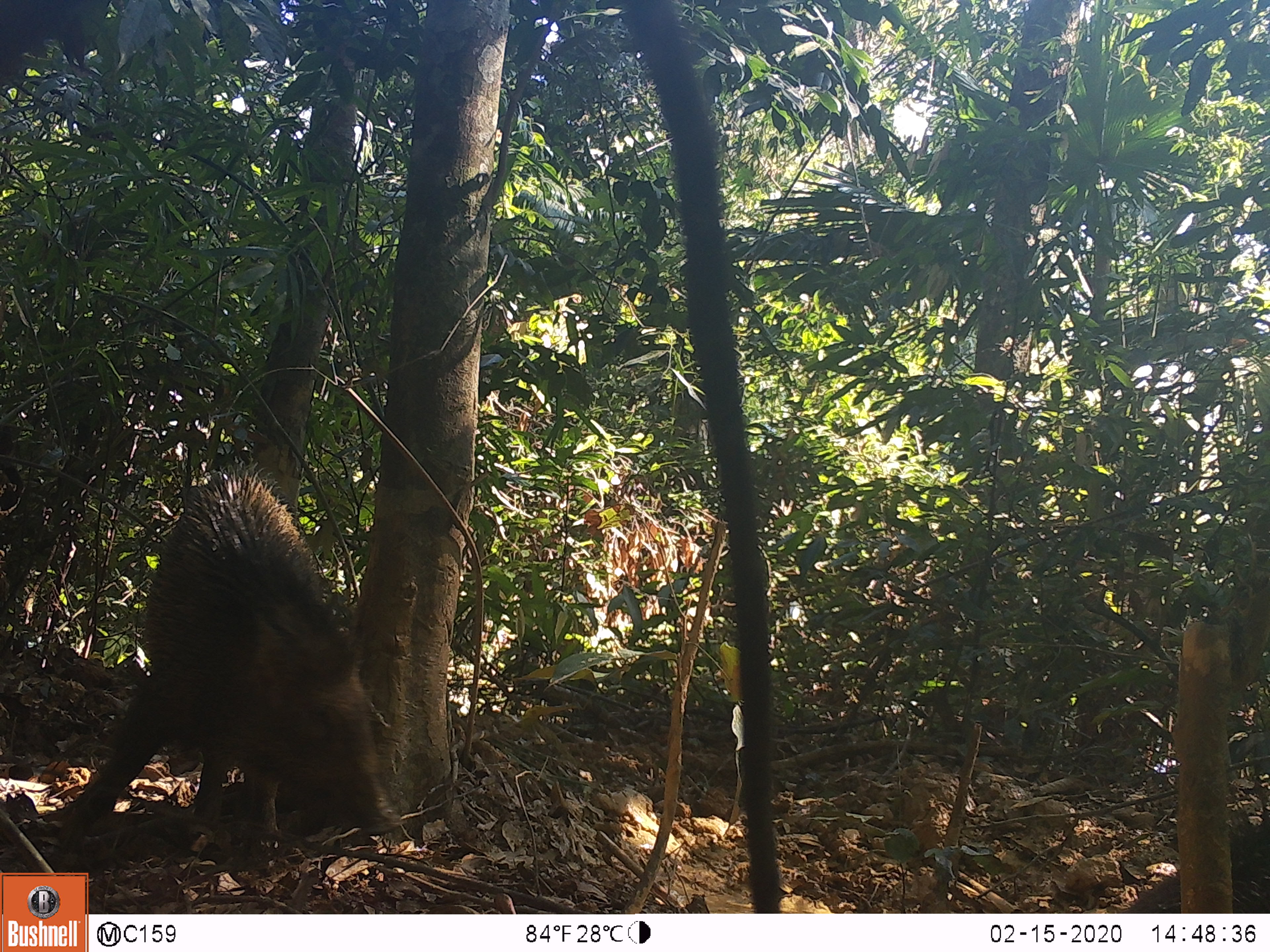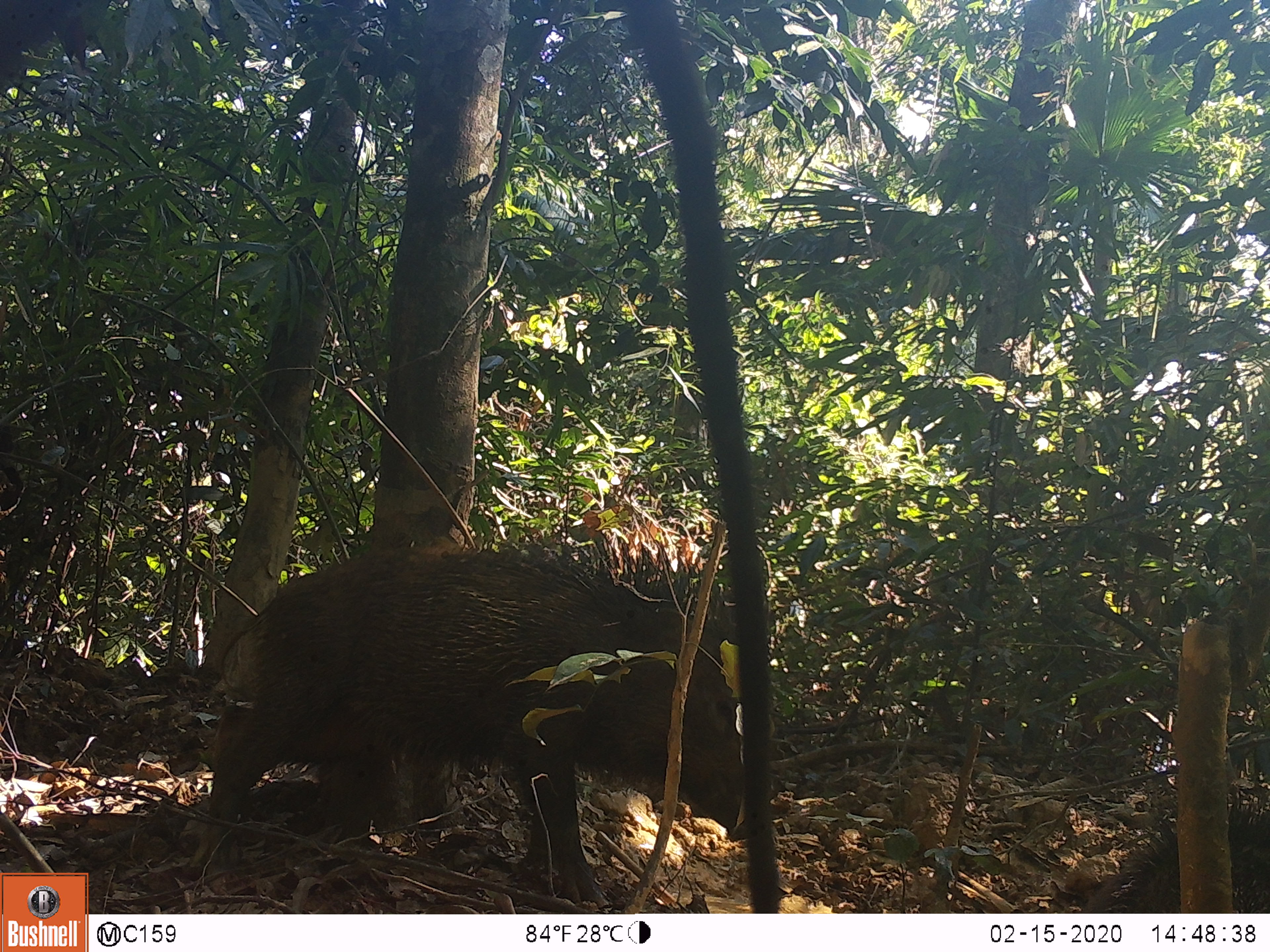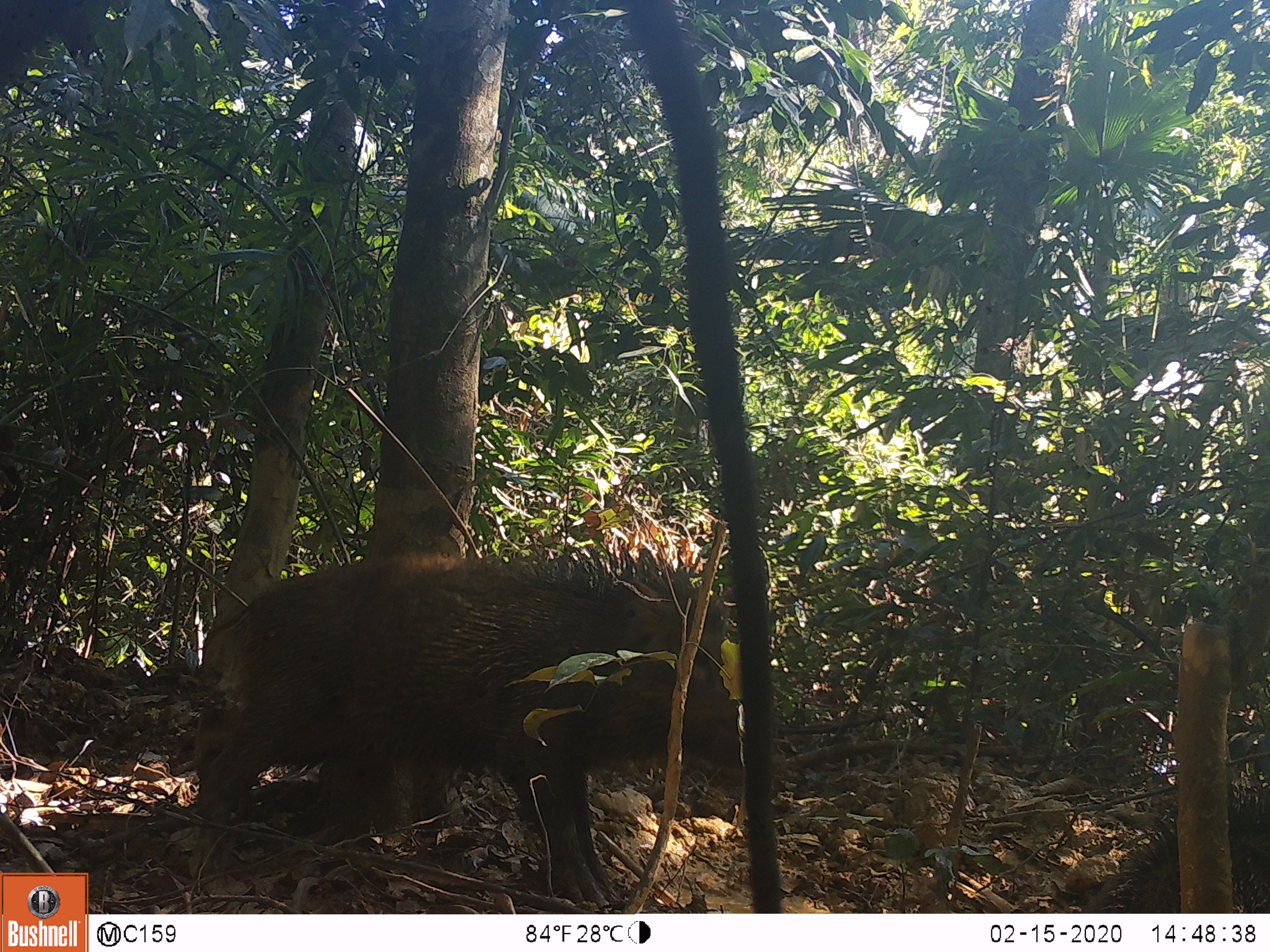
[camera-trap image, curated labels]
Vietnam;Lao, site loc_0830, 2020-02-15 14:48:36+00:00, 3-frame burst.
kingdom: Animalia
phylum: Chordata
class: Mammalia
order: Artiodactyla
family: Suidae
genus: Sus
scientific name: Sus scrofa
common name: eurasian wild pig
Eurasian wild pig (Sus scrofa). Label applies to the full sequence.